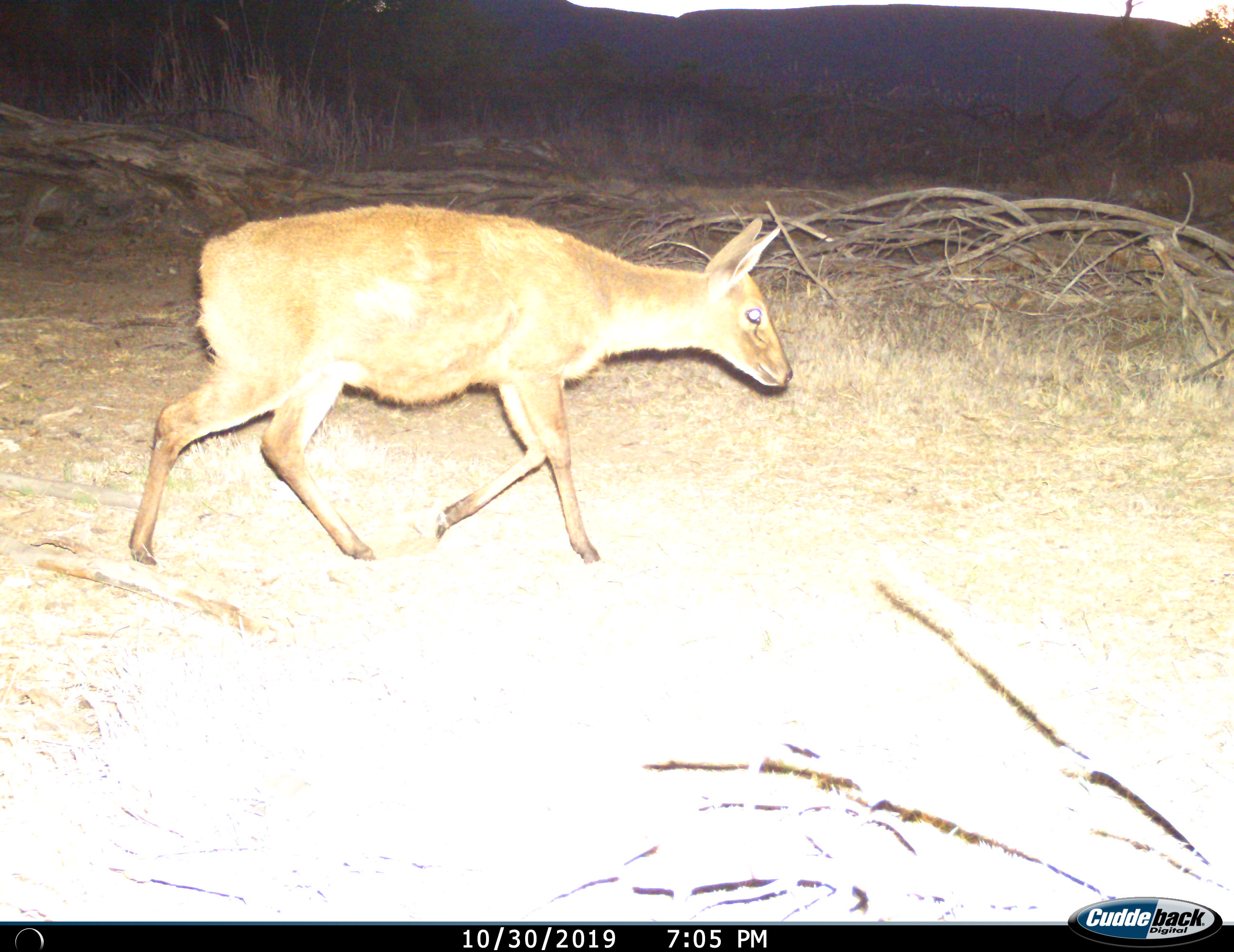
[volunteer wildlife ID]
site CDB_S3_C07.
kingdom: Animalia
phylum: Chordata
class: Mammalia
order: Artiodactyla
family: Bovidae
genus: Sylvicapra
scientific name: Sylvicapra grimmia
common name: common duiker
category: duikercommongrey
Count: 1.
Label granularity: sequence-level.